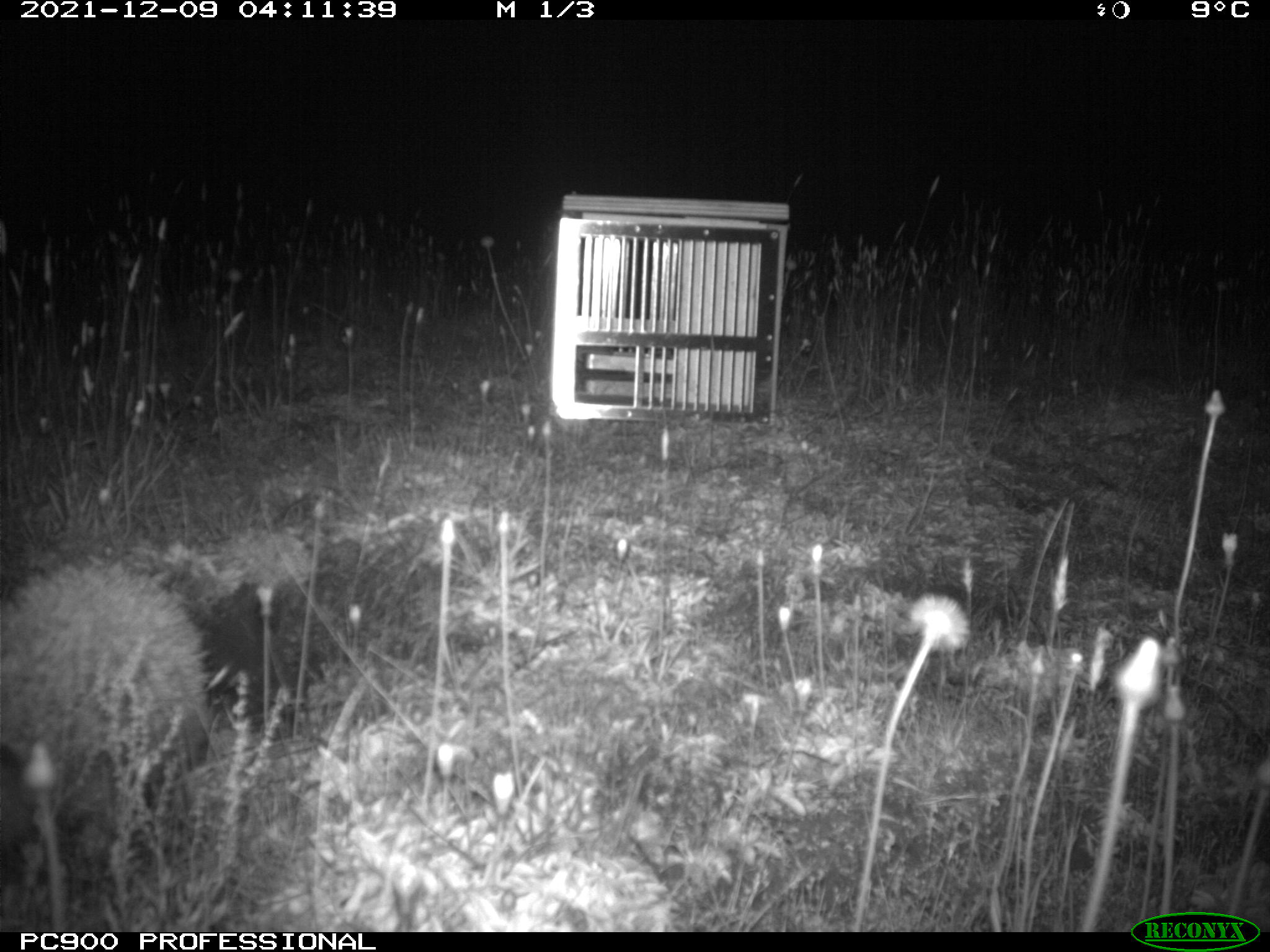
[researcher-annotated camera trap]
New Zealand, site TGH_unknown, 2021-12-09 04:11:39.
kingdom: Animalia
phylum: Chordata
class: Mammalia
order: Eulipotyphla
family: Erinaceidae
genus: Erinaceus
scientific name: Erinaceus europaeus europaeus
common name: european hedgehog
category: hedgehog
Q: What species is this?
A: Hedgehog (european hedgehog) (Erinaceus europaeus europaeus).